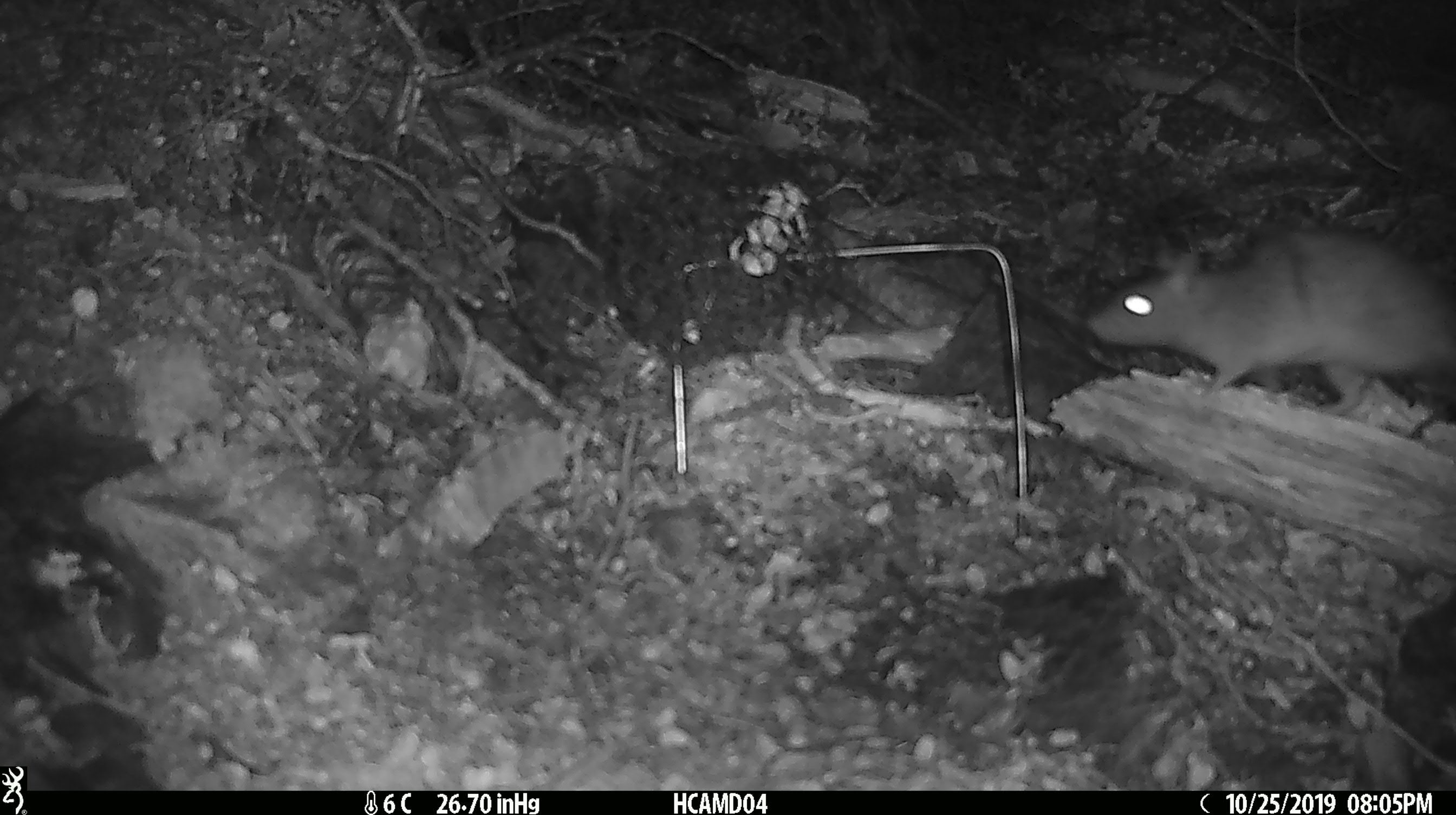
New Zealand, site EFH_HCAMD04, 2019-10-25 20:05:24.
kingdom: Animalia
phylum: Chordata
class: Mammalia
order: Rodentia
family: Muridae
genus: Rattus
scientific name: Rattus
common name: rat